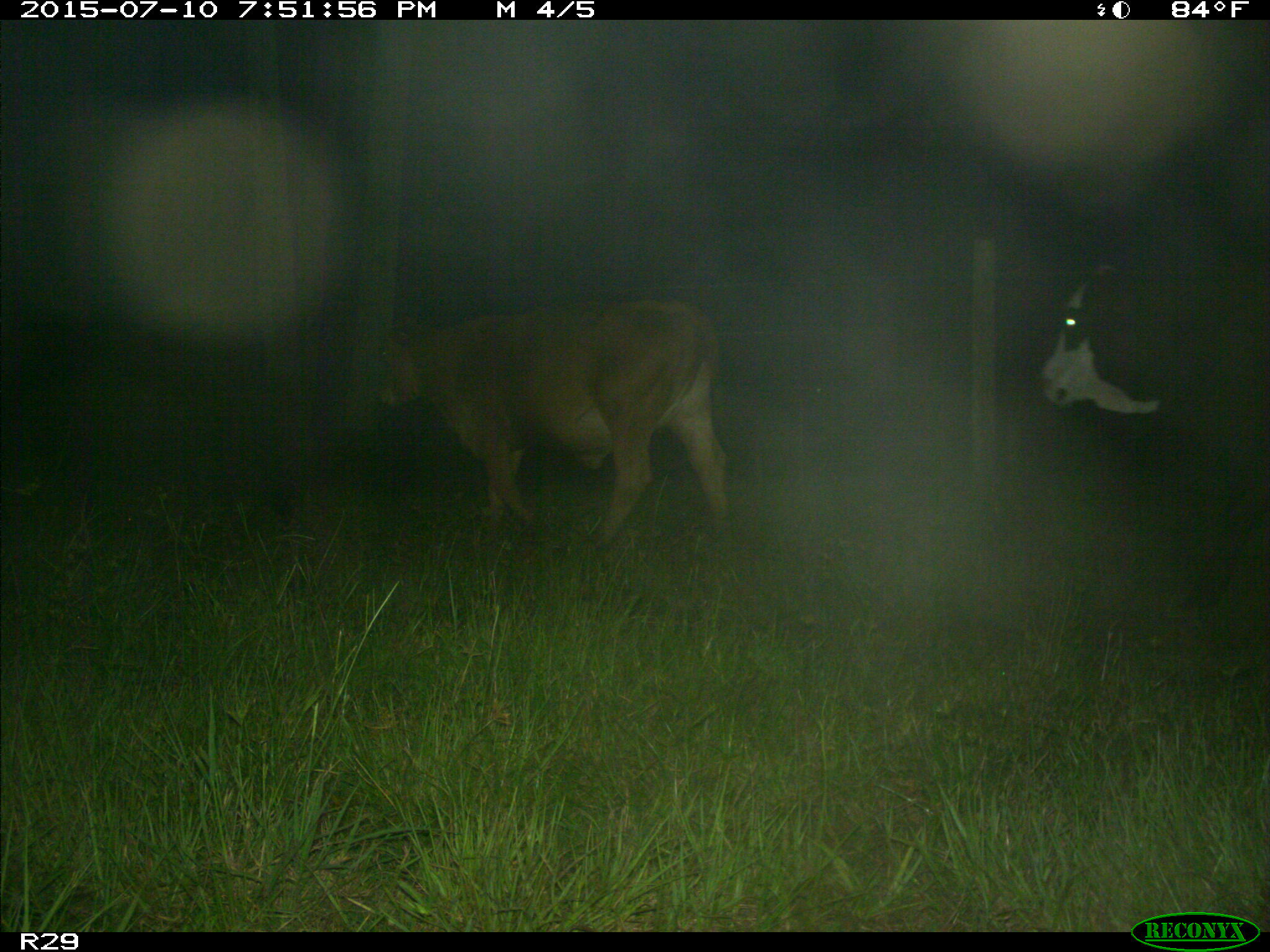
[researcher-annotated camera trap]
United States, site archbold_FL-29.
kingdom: Animalia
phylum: Chordata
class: Mammalia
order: Artiodactyla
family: Bovidae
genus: Bos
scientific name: Bos taurus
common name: domestic cow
Bos taurus (domestic cow).